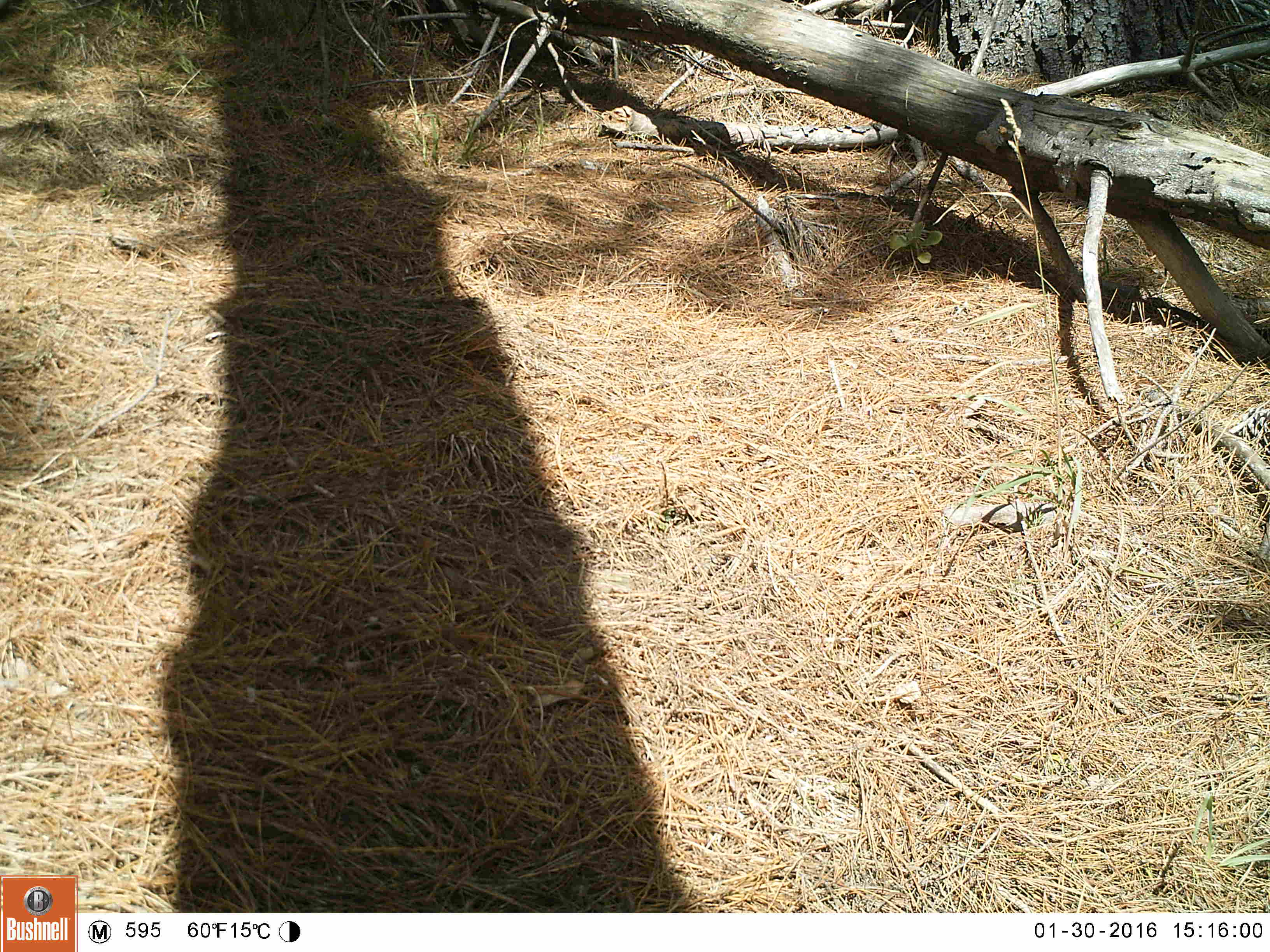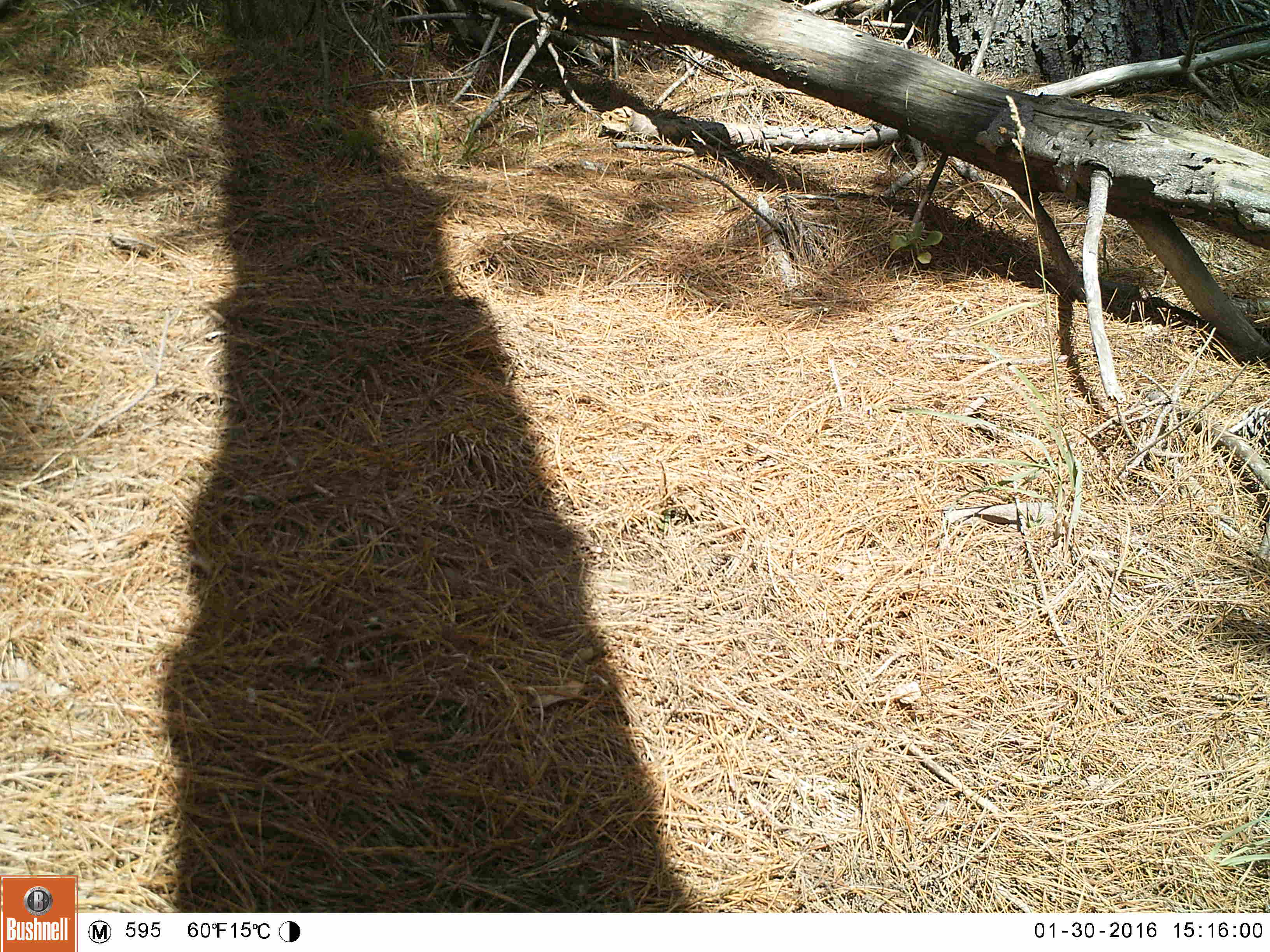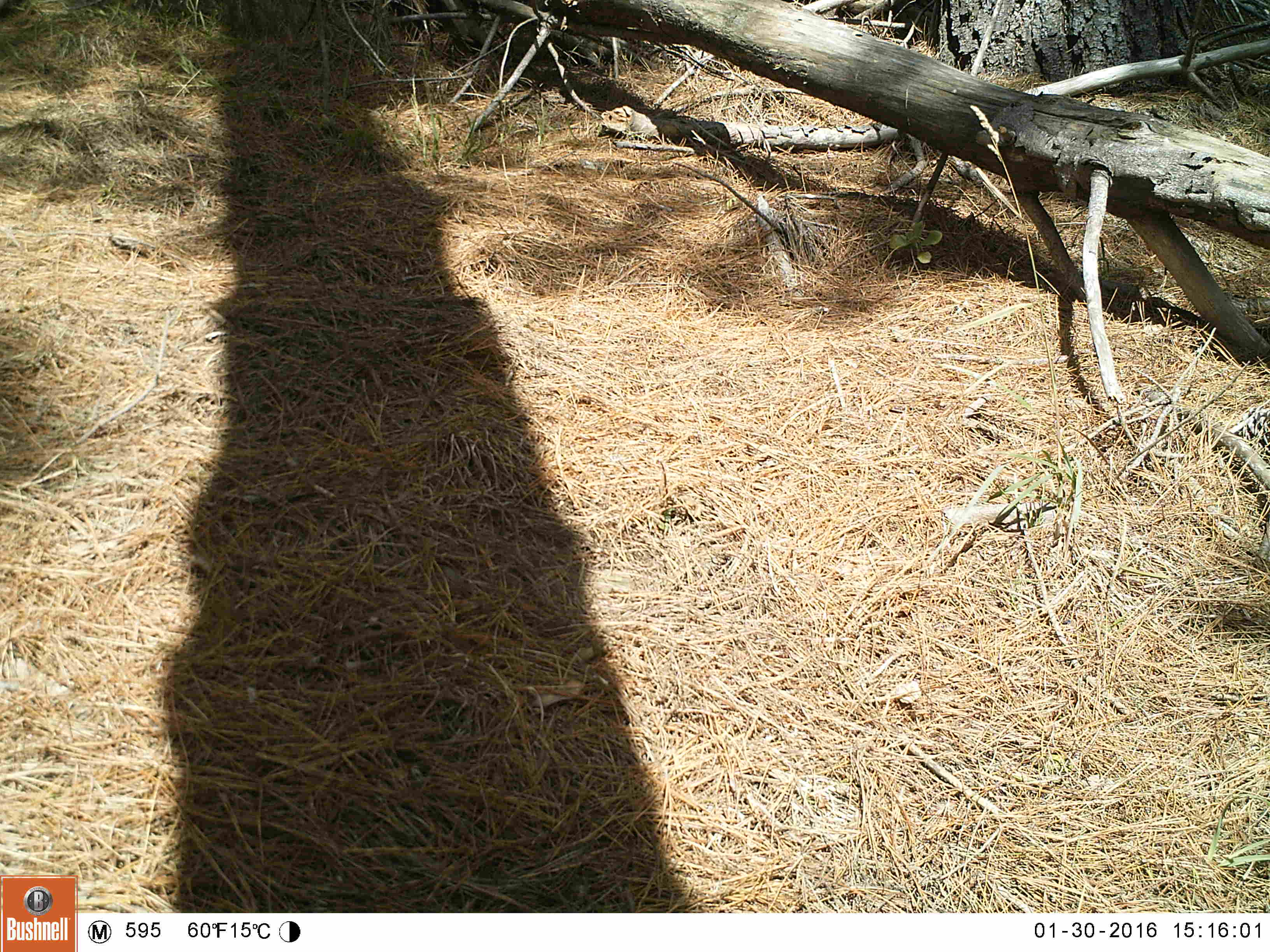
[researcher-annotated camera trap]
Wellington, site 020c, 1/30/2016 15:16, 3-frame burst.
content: no animal present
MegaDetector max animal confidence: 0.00